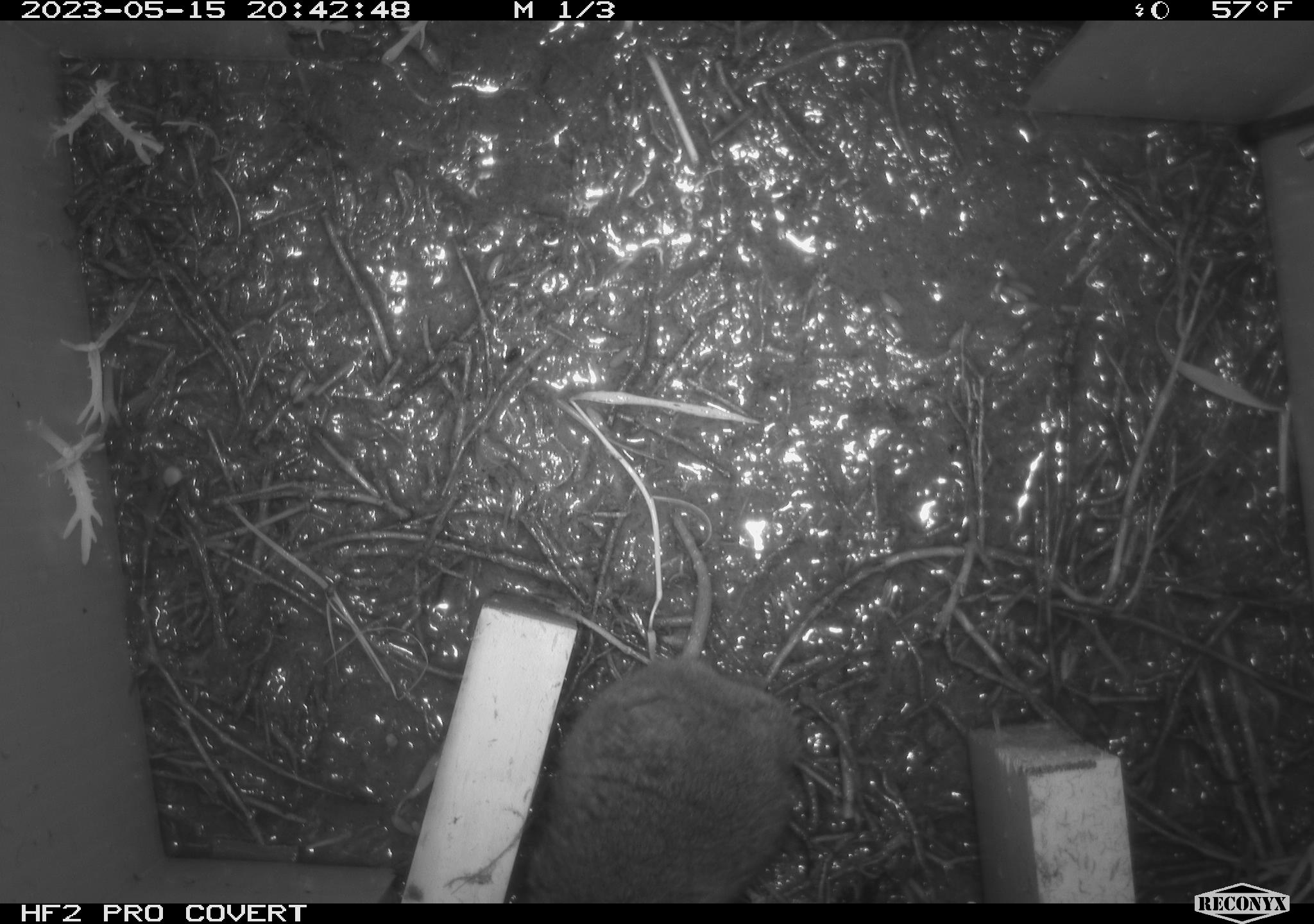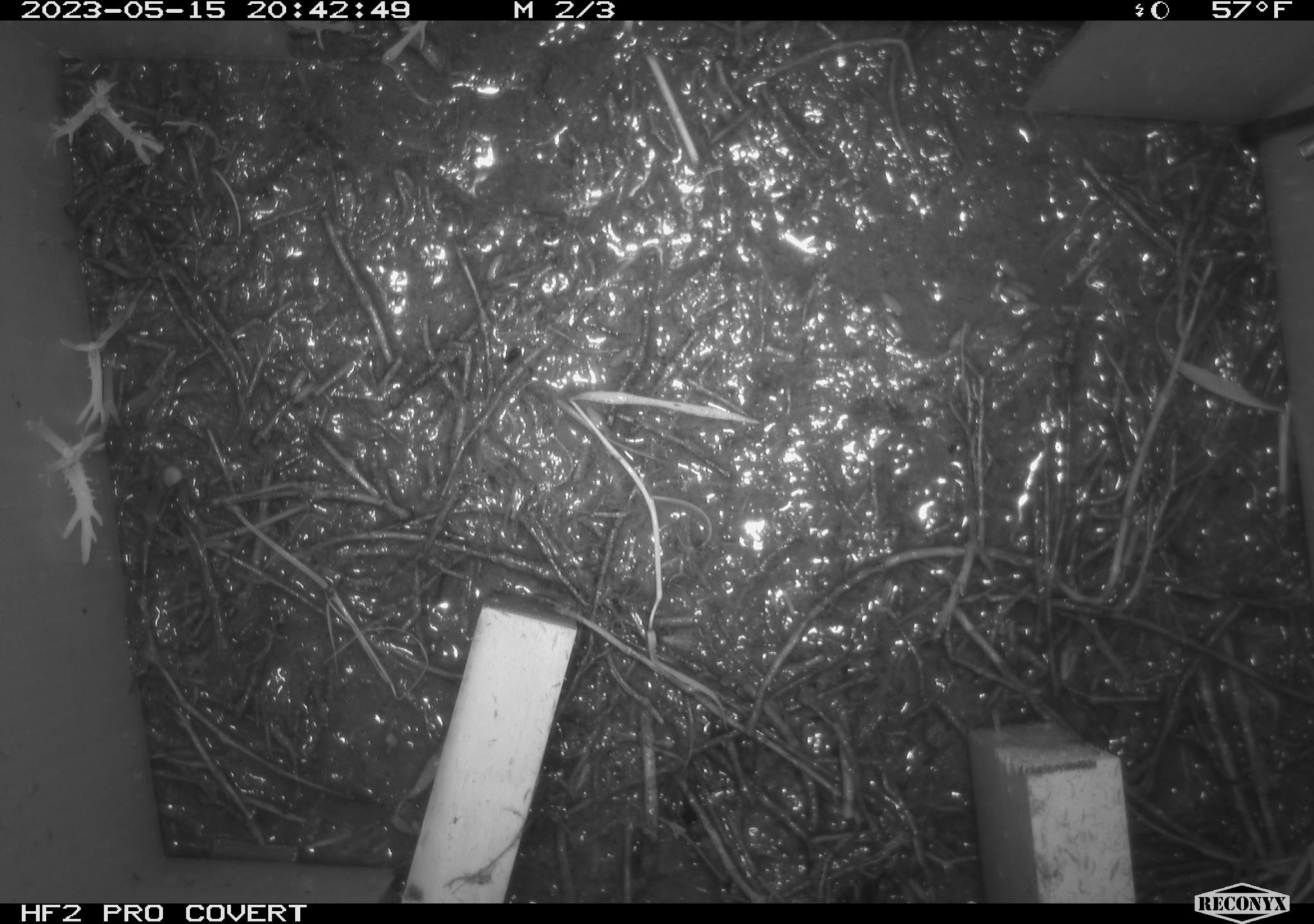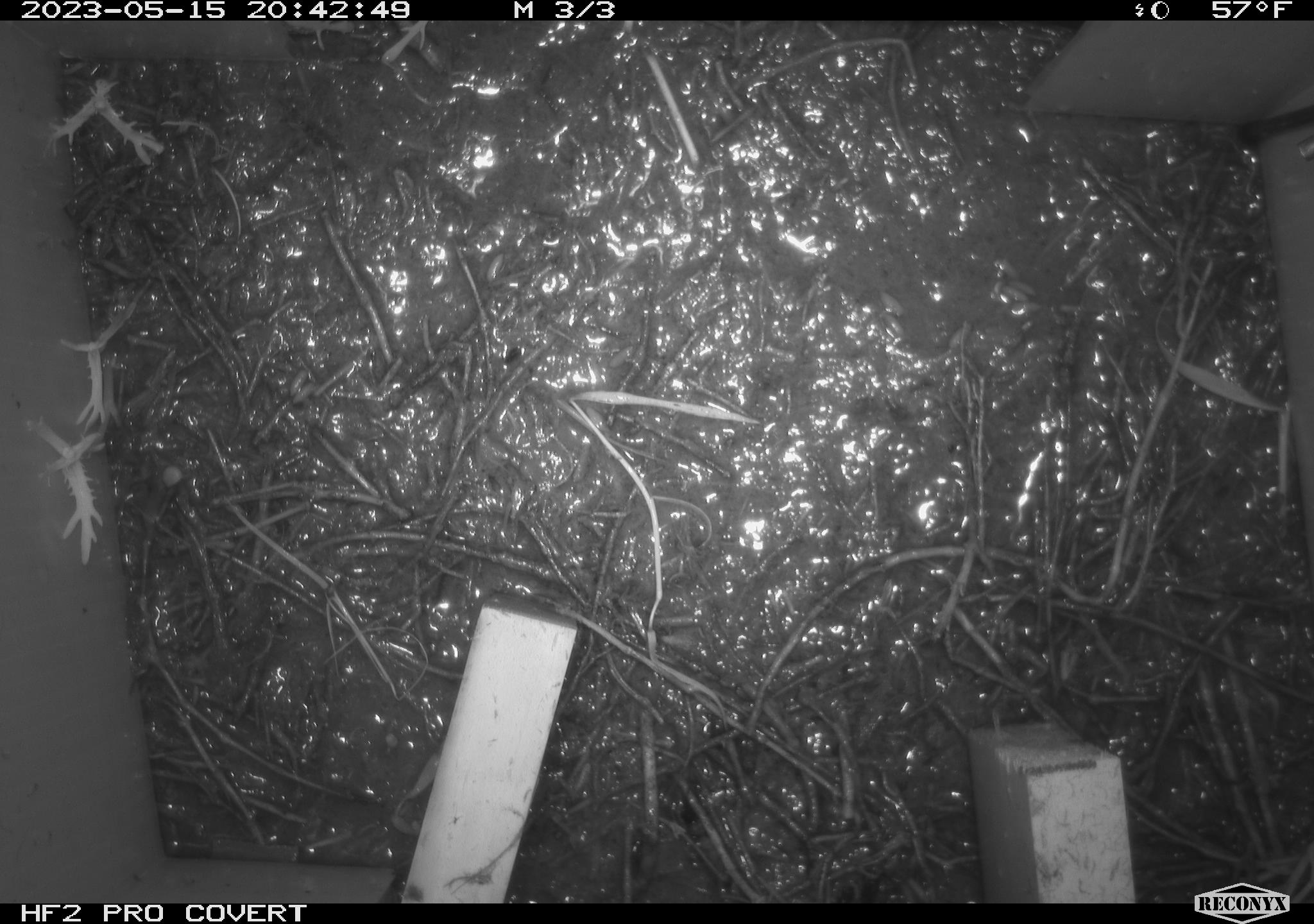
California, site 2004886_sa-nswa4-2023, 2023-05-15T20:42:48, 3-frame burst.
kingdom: Animalia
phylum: Chordata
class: Mammalia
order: Rodentia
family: Cricetidae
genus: Microtus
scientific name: Microtus californicus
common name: california vole